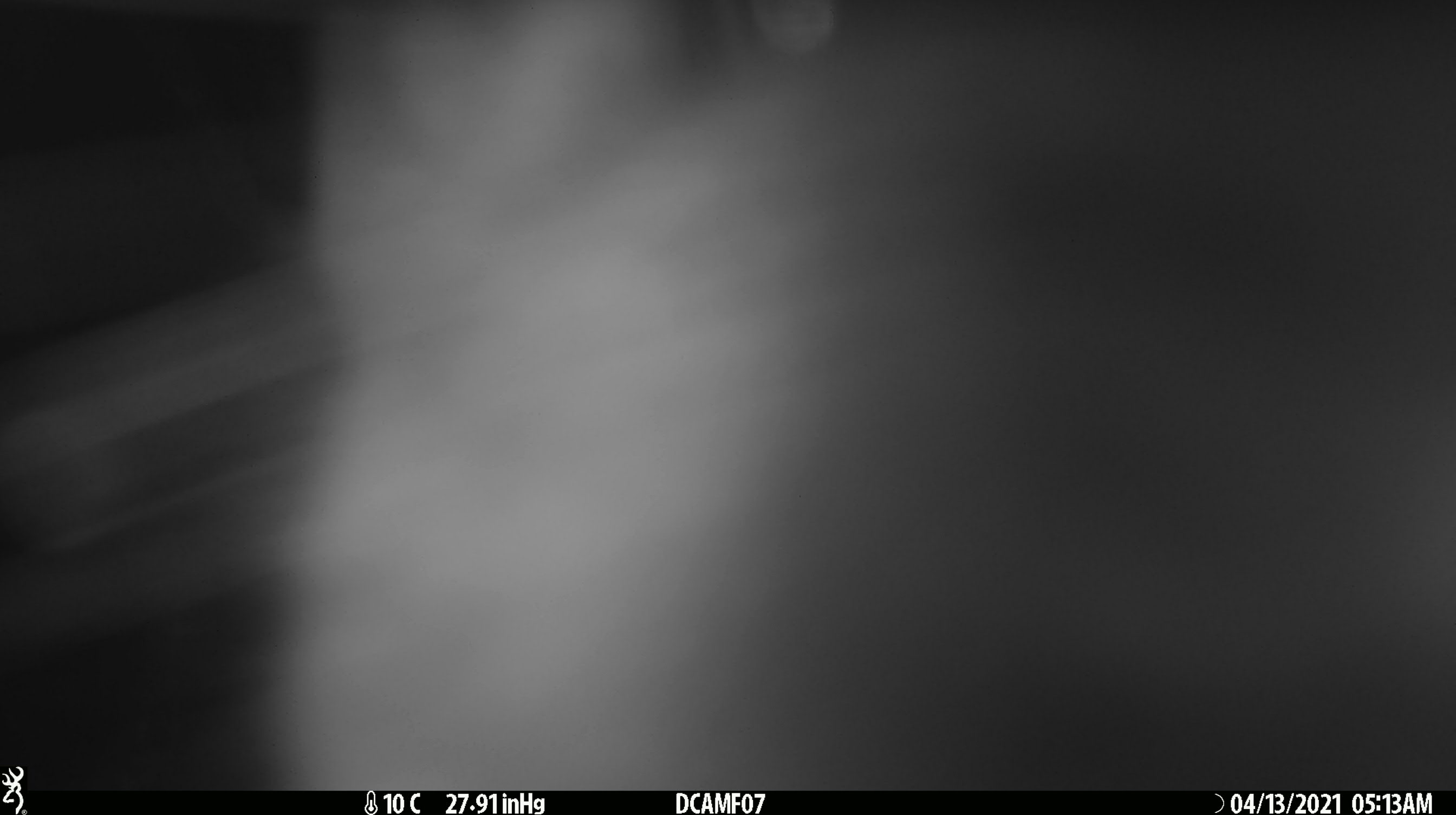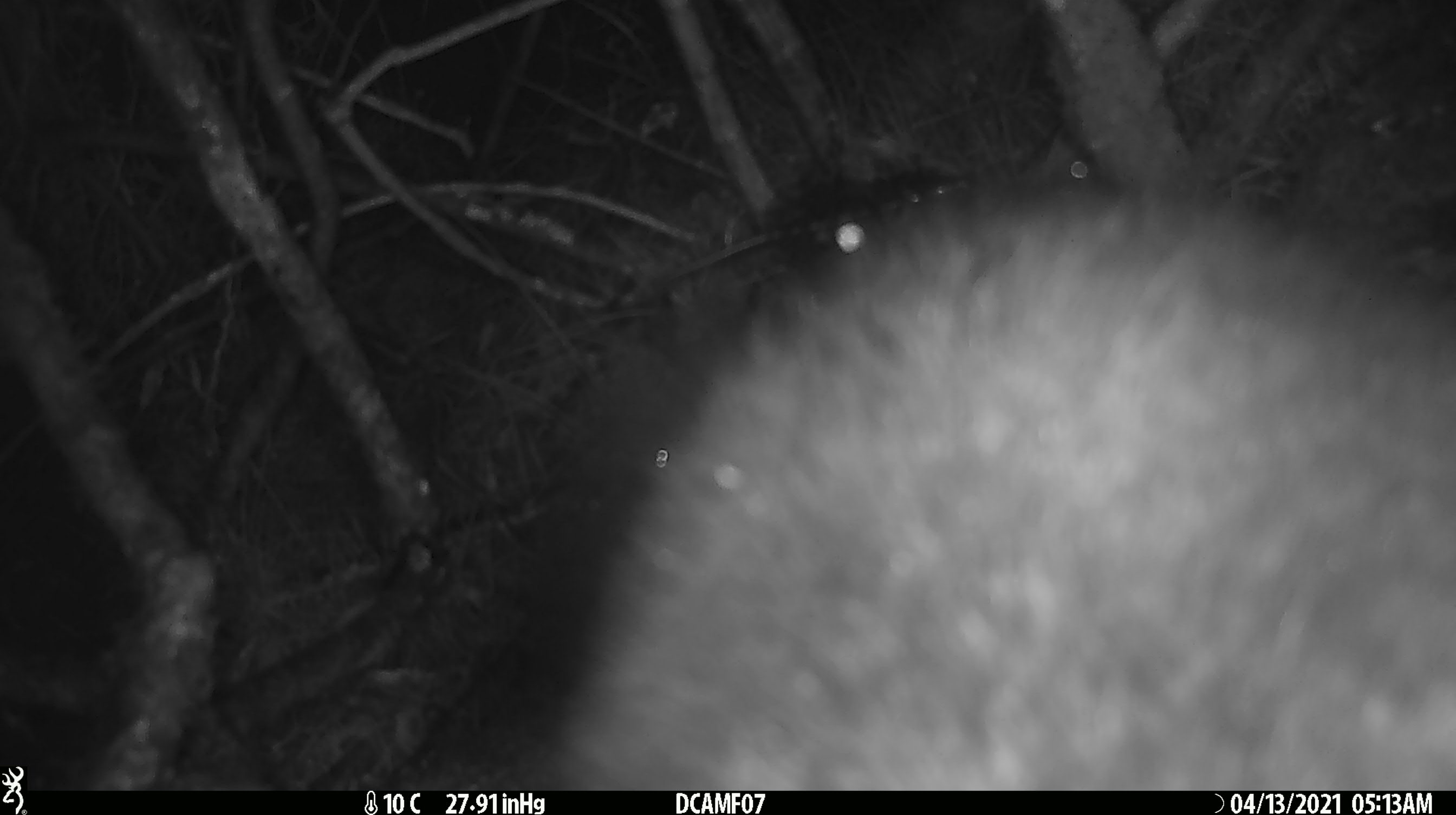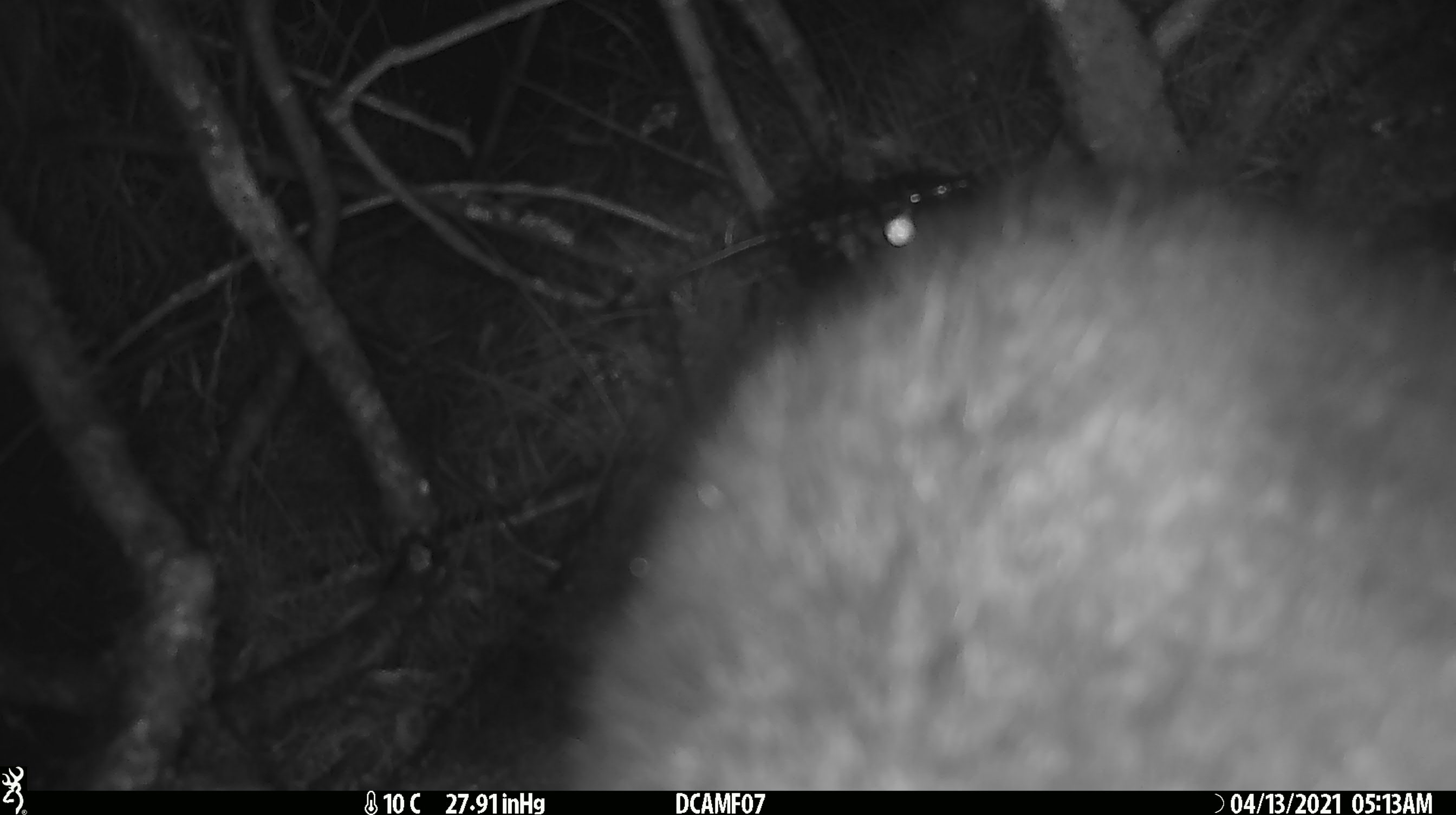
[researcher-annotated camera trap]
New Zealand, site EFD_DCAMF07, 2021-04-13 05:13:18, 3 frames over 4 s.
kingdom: Animalia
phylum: Chordata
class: Mammalia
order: Diprotodontia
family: Phalangeridae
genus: Trichosurus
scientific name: Trichosurus vulpecula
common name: common brushtail possum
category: possum